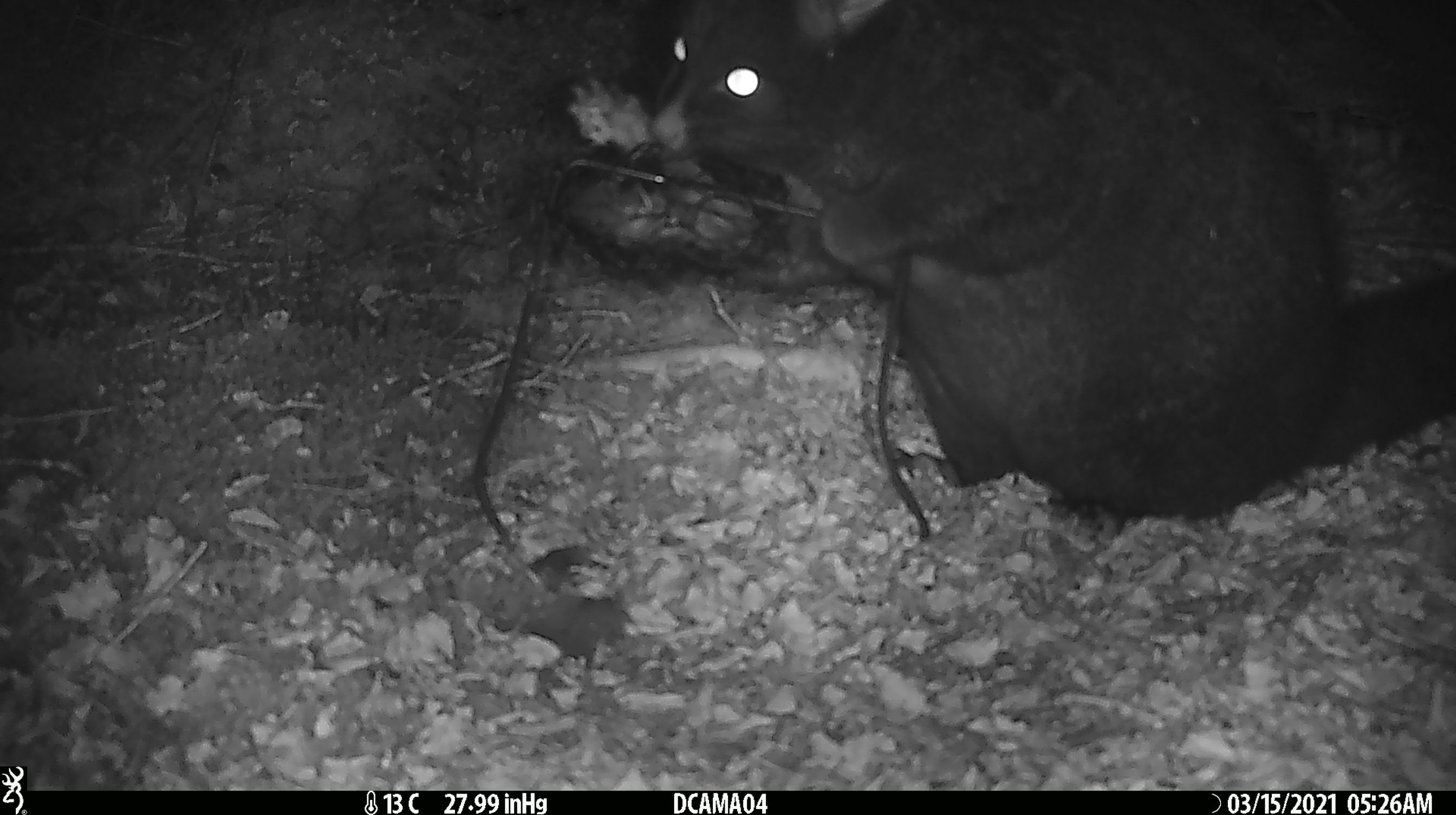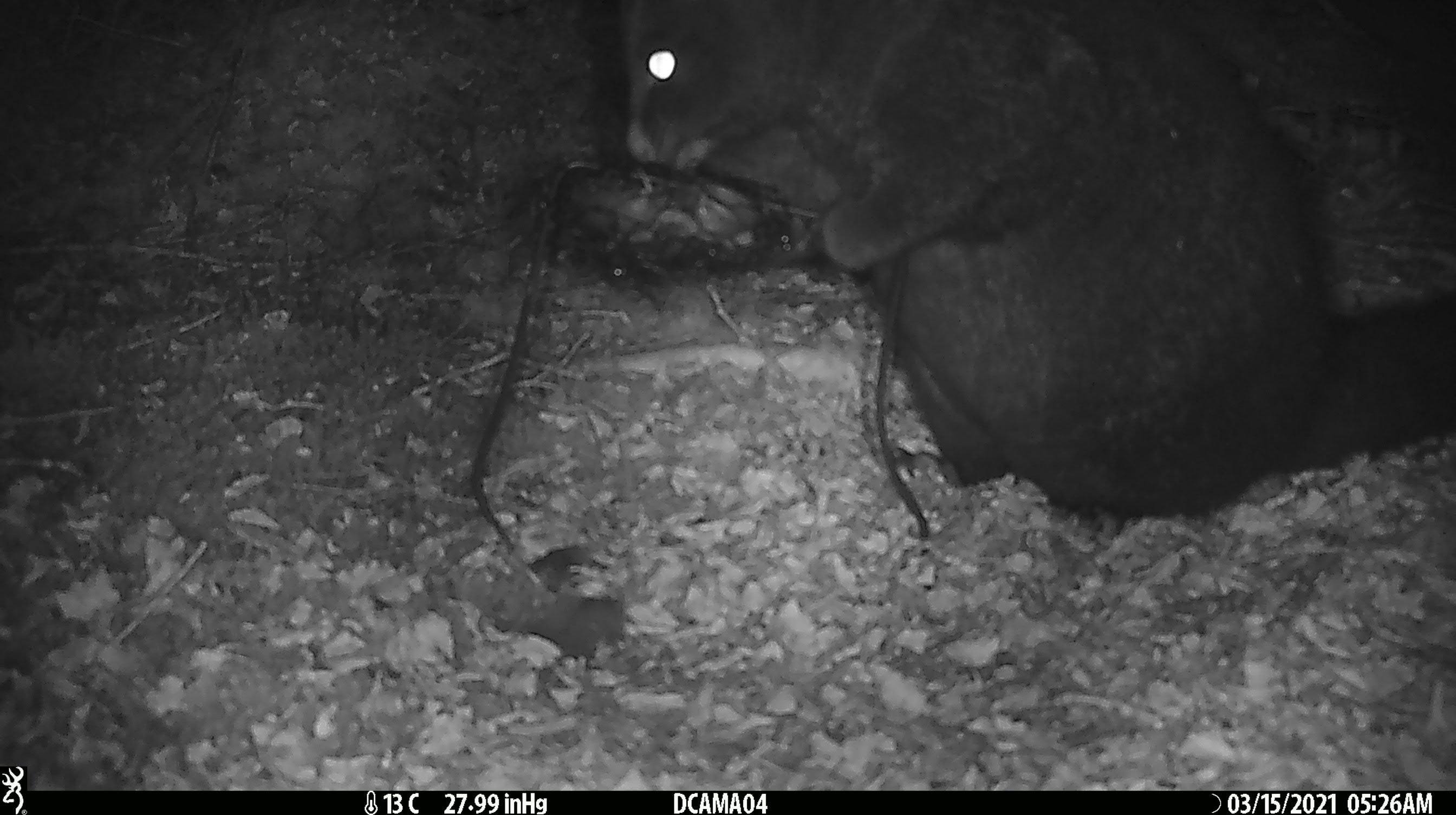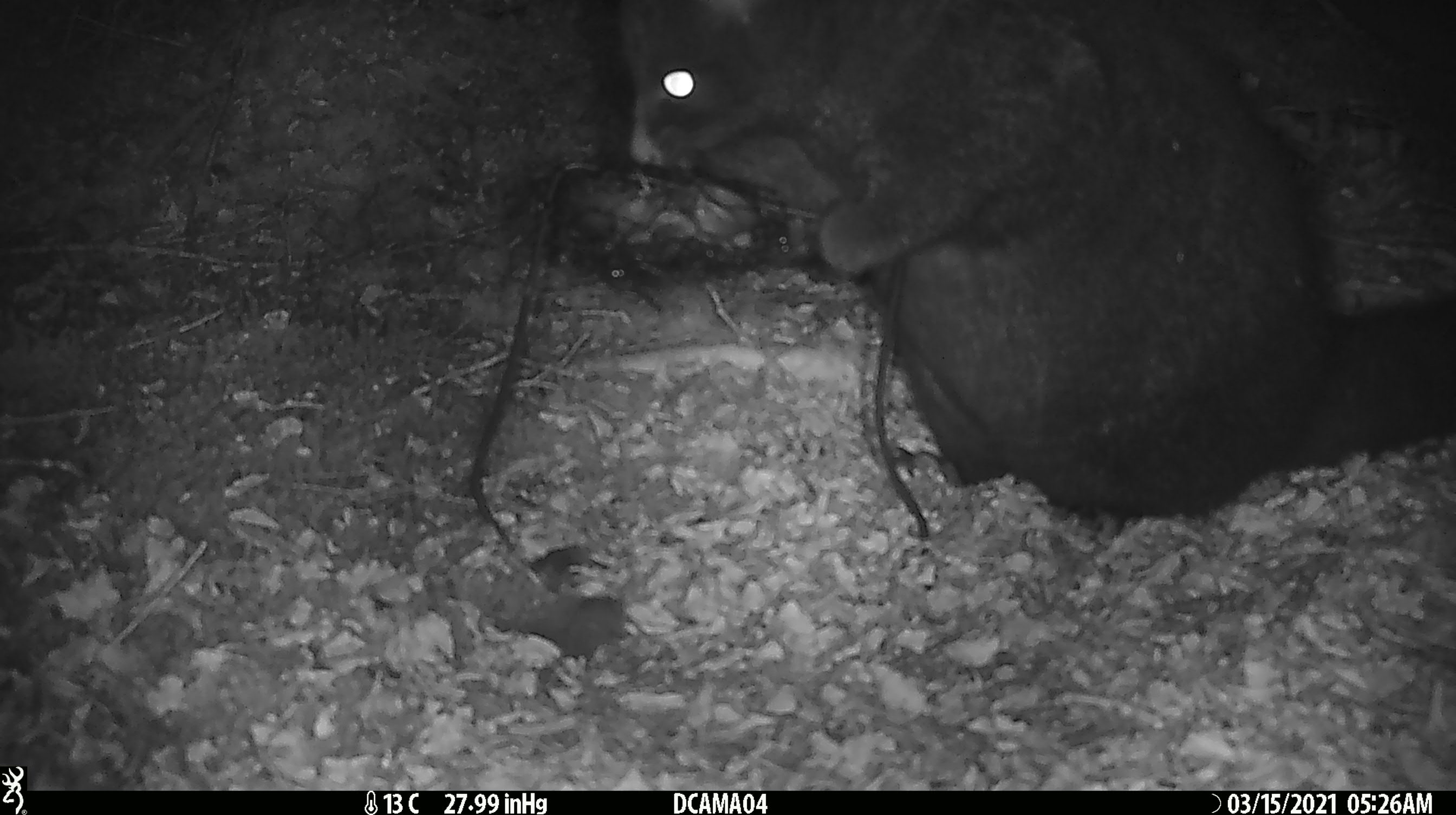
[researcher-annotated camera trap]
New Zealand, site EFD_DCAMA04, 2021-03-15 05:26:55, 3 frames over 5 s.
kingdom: Animalia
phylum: Chordata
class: Mammalia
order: Diprotodontia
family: Phalangeridae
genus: Trichosurus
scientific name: Trichosurus vulpecula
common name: common brushtail possum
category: possum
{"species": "possum (common brushtail possum) (Trichosurus vulpecula)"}